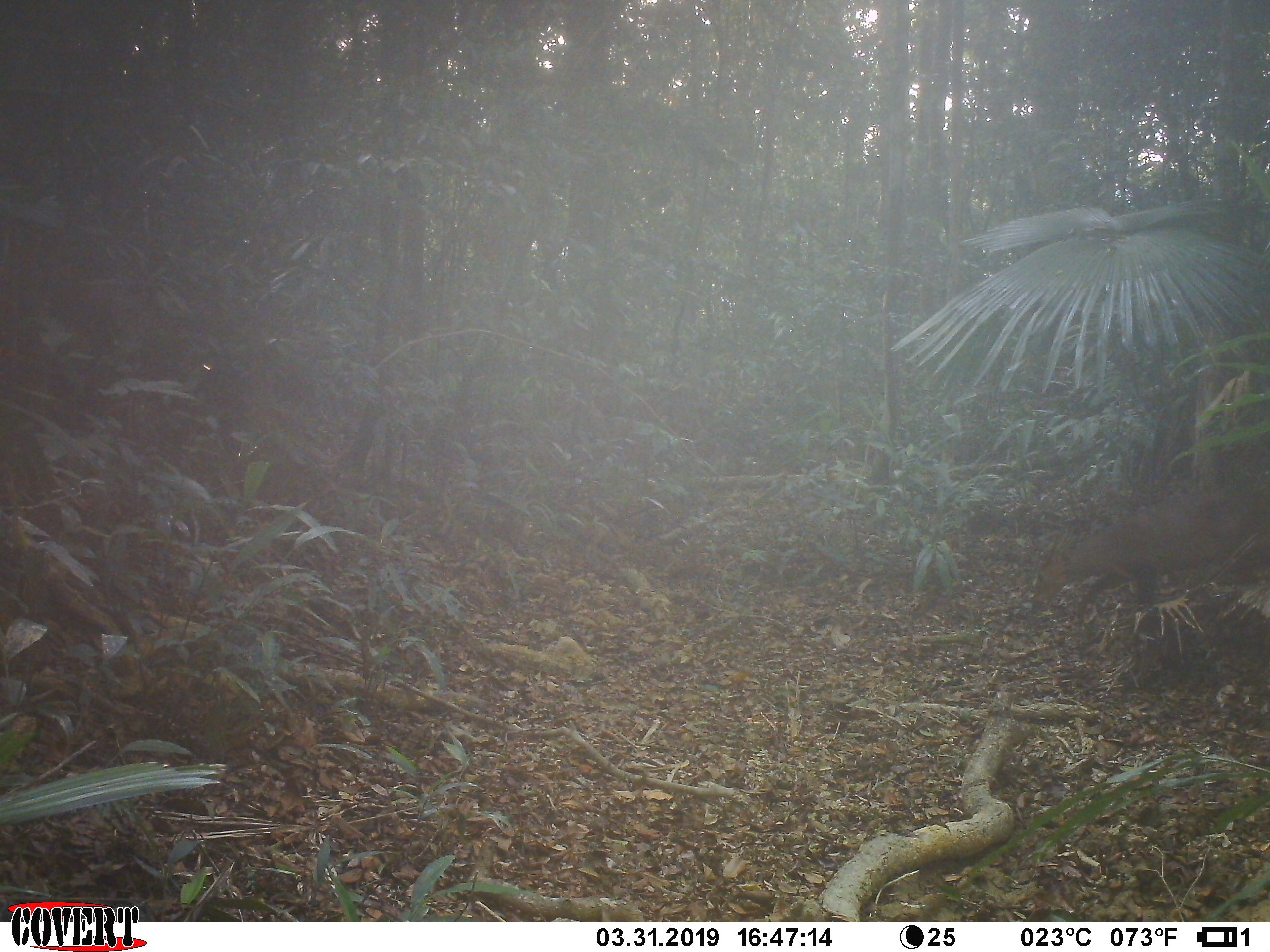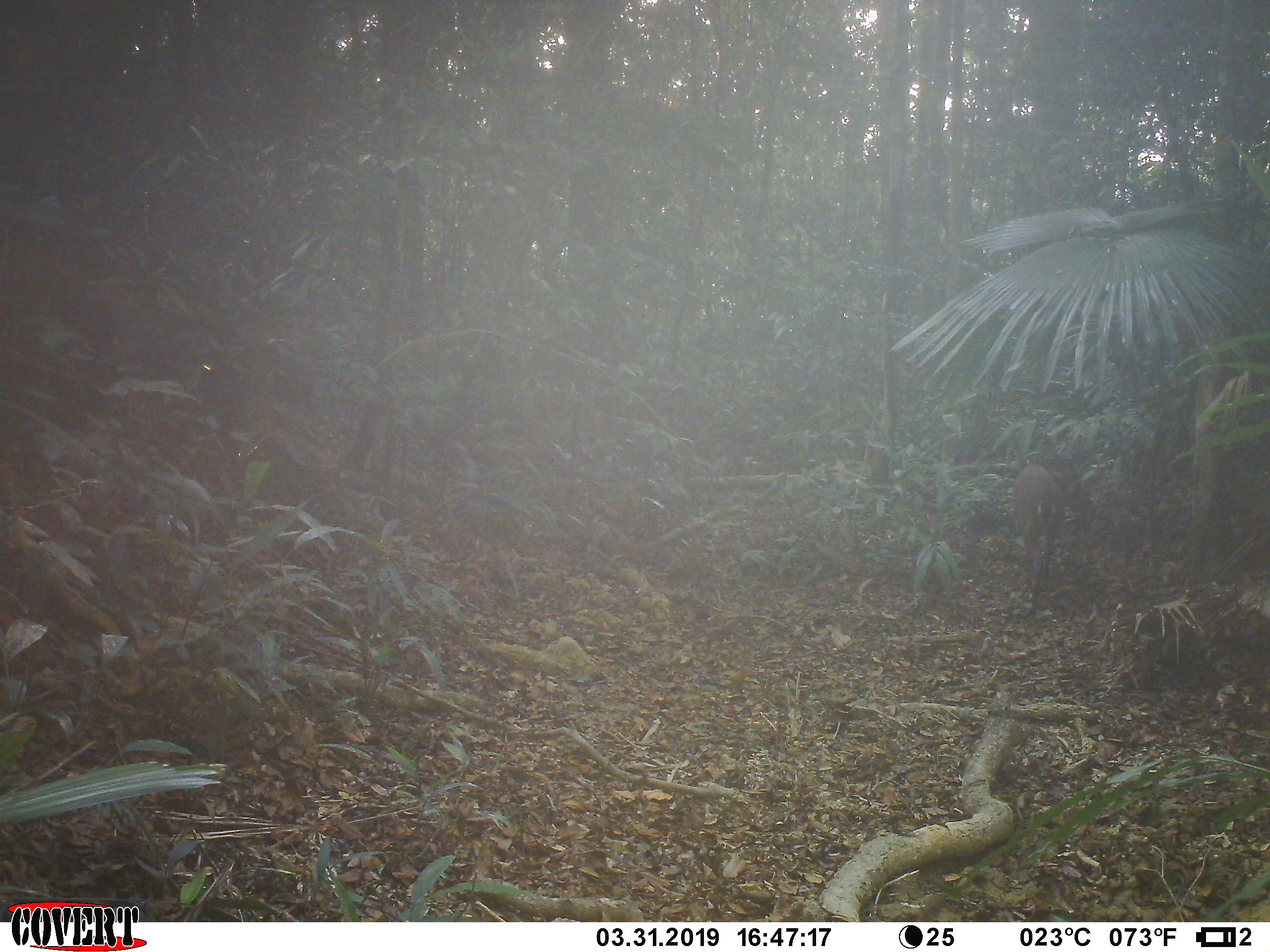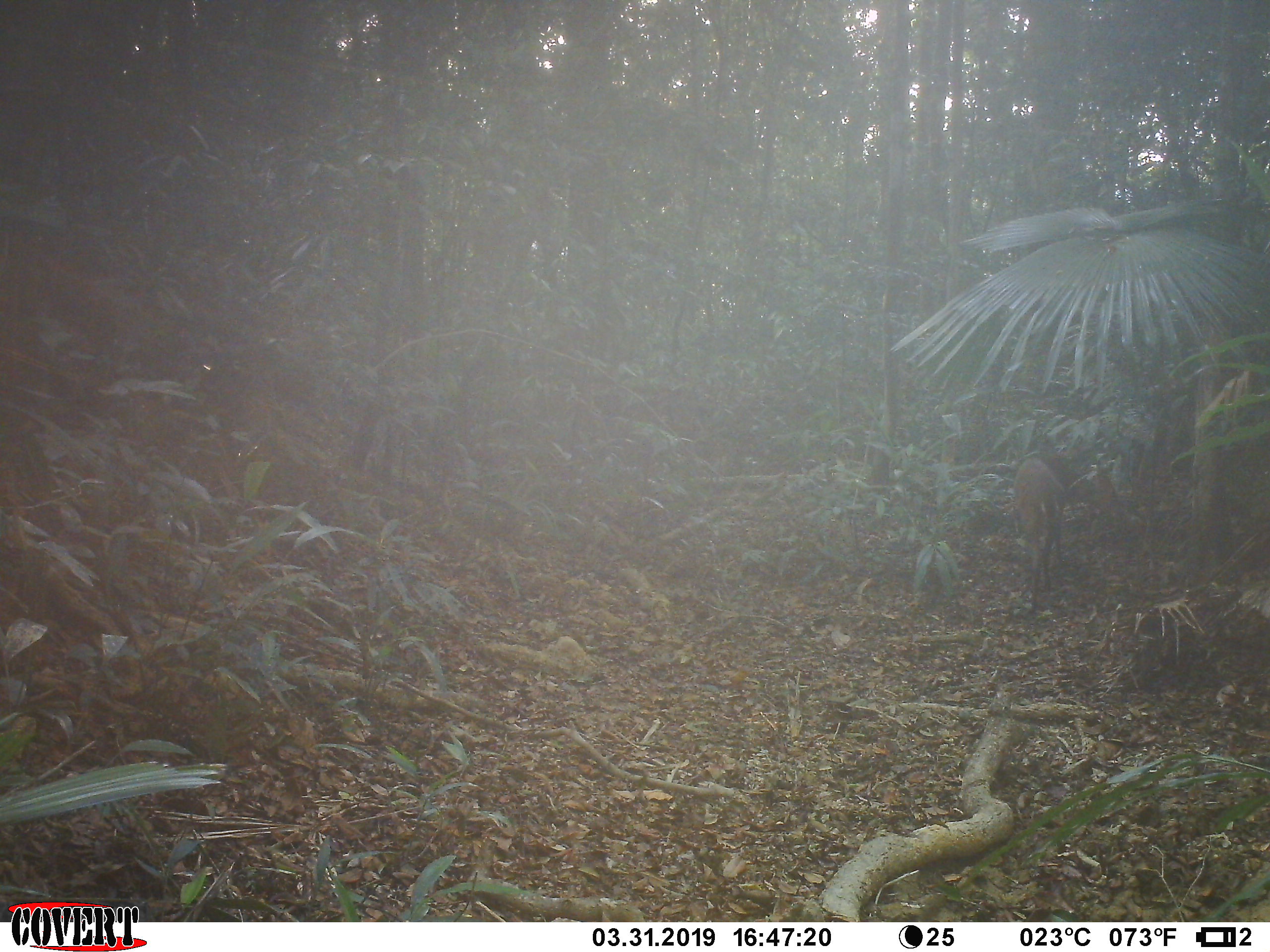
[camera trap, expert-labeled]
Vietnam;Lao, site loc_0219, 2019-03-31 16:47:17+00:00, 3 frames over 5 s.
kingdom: Animalia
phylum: Chordata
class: Mammalia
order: Artiodactyla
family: Cervidae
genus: Muntiacus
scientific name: Muntiacus vuquangensis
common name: large-antlered muntjac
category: large antlered muntjac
Large antlered muntjac (large-antlered muntjac) (Muntiacus vuquangensis). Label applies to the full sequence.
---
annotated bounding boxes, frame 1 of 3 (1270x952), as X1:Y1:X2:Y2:
large antlered muntjac: 1029:486:1235:612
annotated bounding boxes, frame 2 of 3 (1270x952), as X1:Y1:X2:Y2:
large antlered muntjac: 1010:462:1105:617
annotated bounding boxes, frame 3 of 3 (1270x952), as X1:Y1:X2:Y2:
large antlered muntjac: 1013:449:1127:613